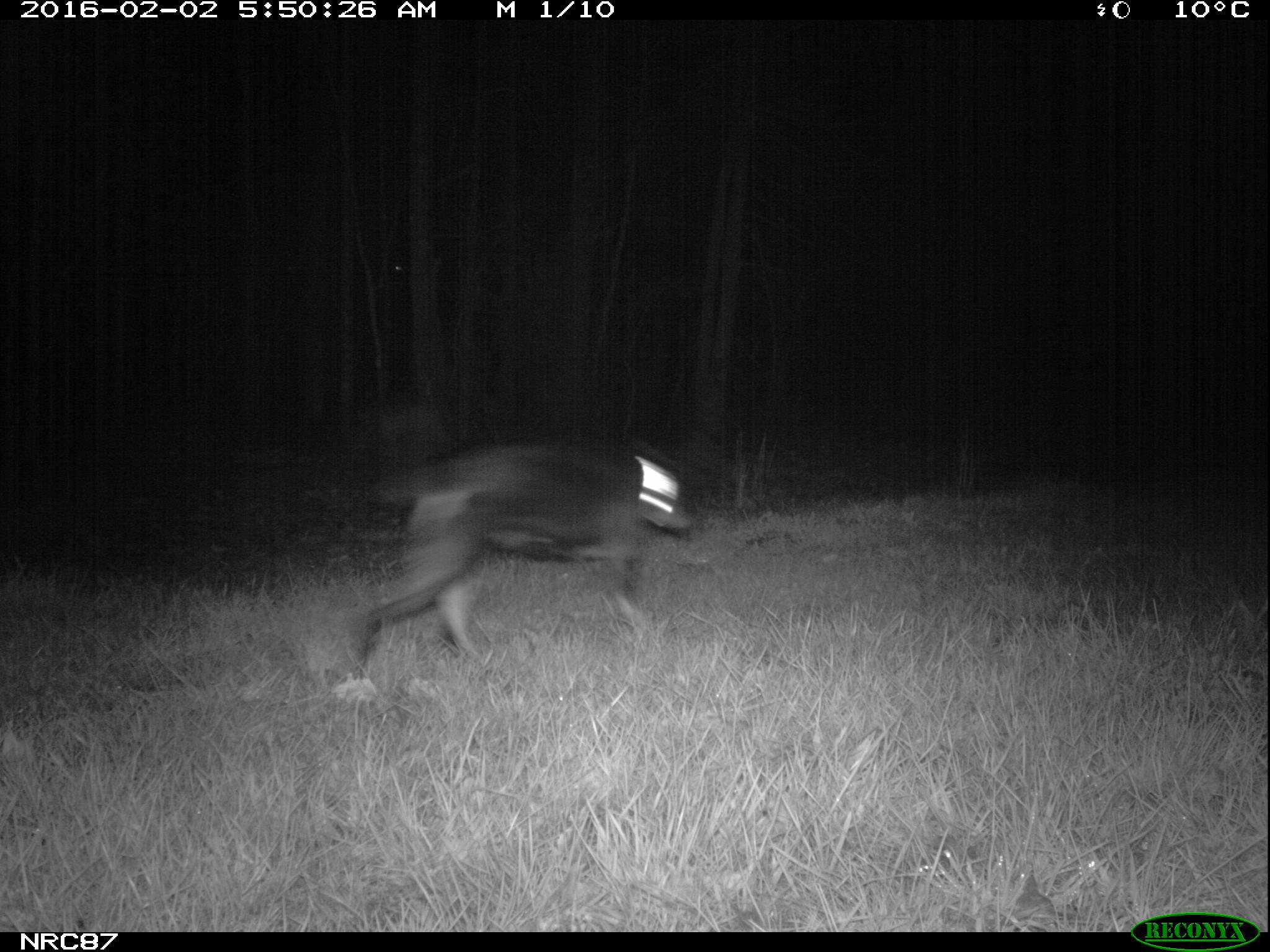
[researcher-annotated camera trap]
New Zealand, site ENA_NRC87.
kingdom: Animalia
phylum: Chordata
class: Mammalia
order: Carnivora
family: Canidae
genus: Canis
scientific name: Canis familiaris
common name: domestic dog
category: dog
Dog (domestic dog) (Canis familiaris).